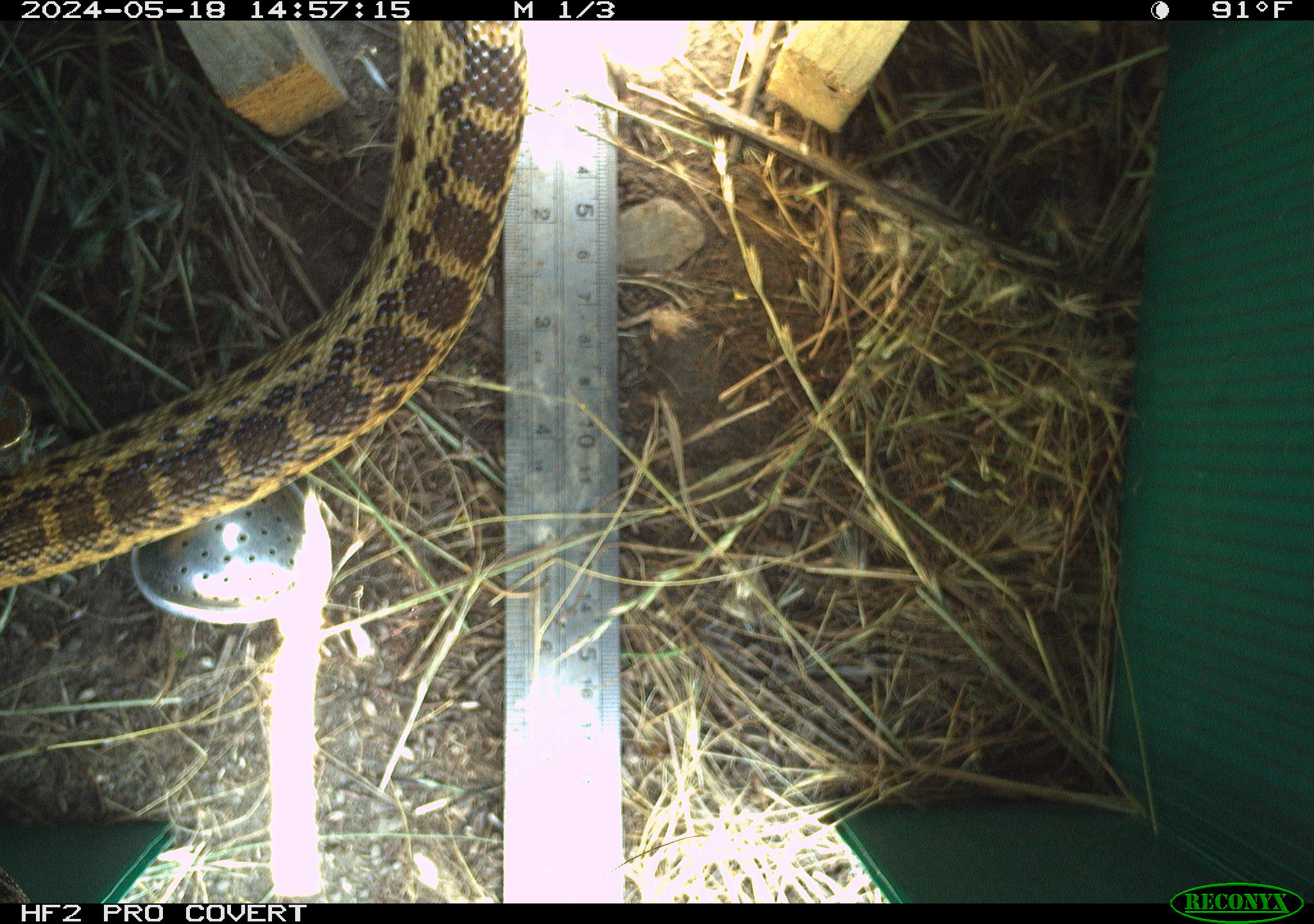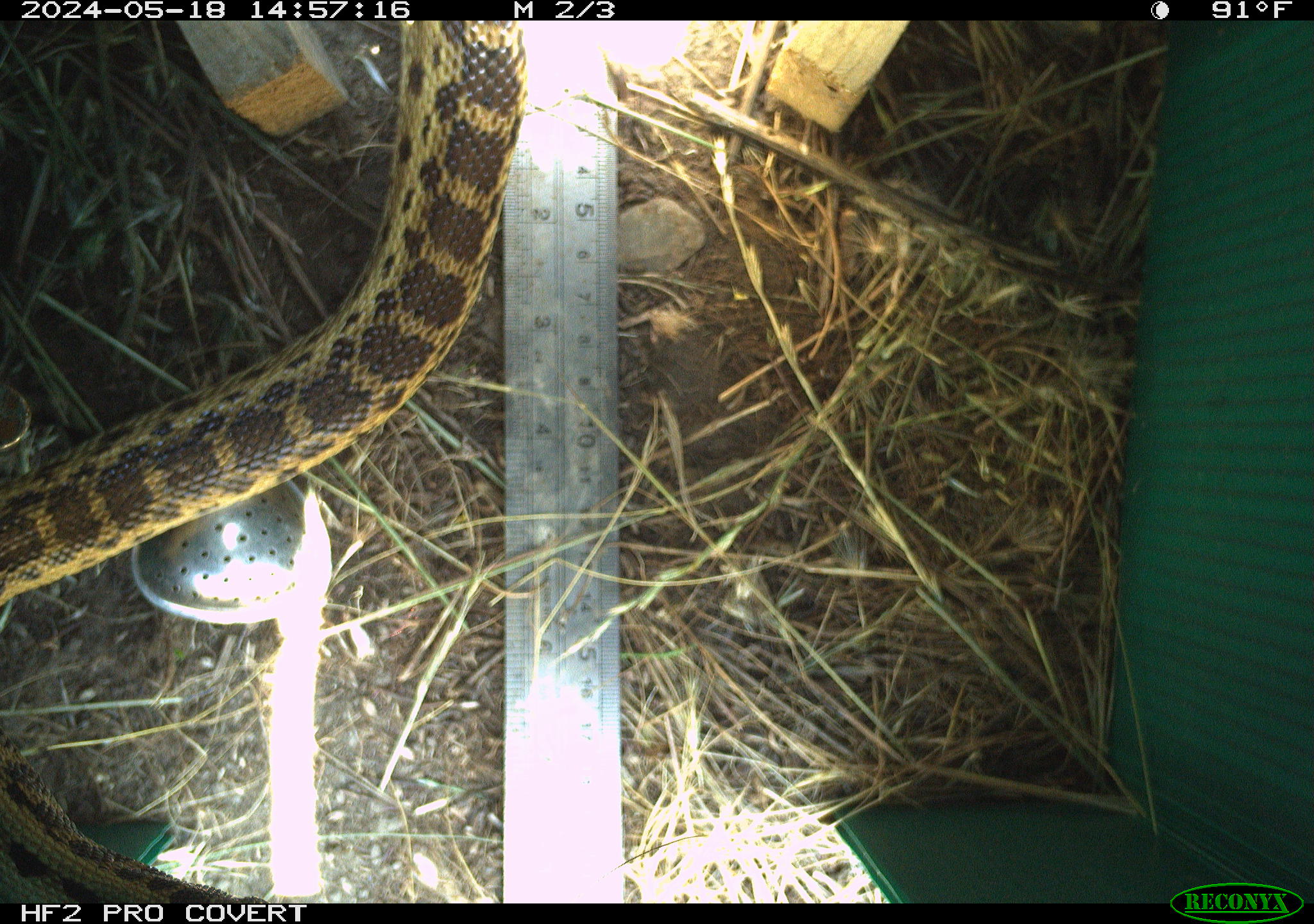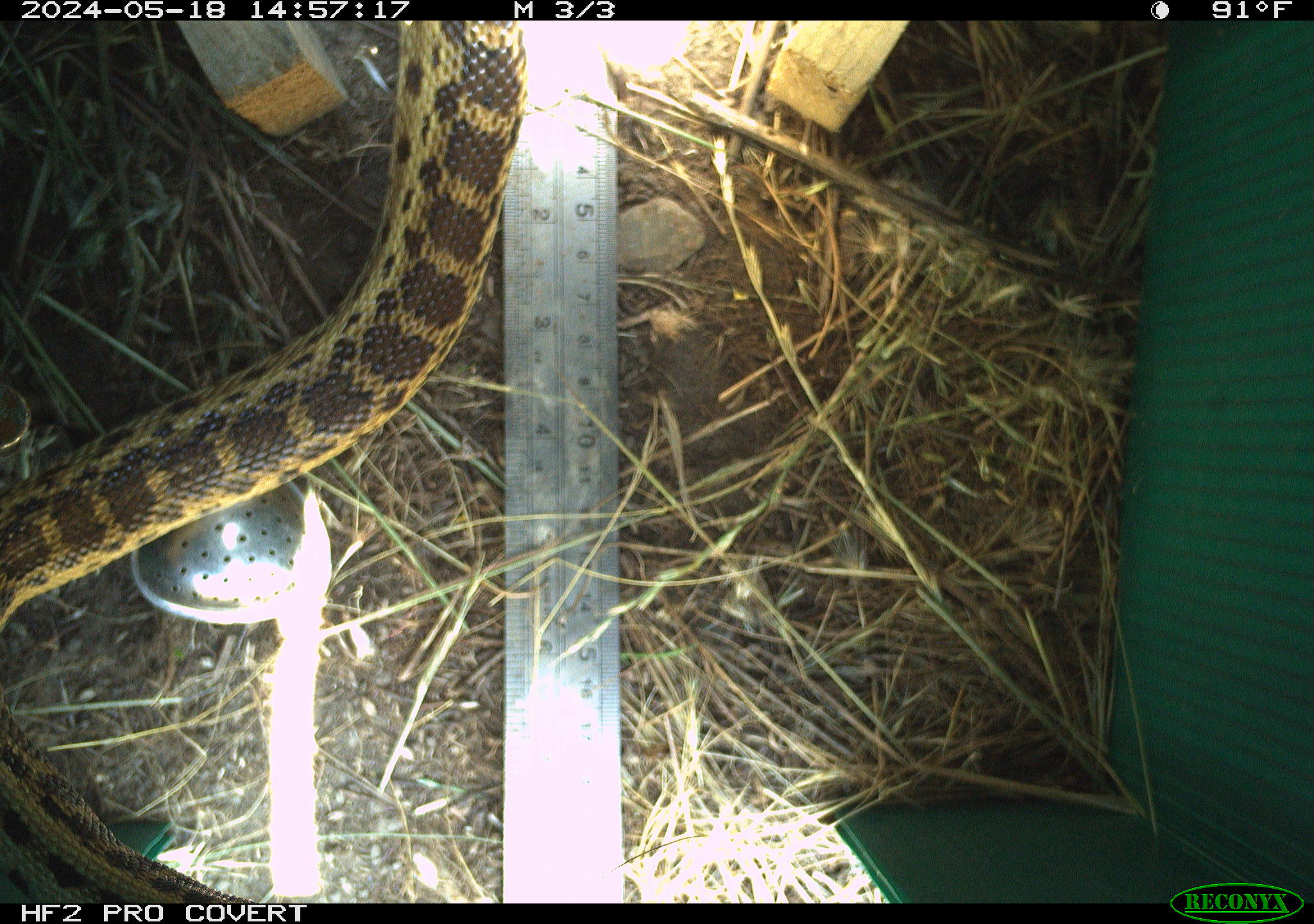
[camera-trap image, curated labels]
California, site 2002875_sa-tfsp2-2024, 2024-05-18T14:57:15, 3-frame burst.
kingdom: Animalia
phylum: Chordata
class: Reptilia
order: Squamata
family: Colubridae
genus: Pituophis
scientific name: Pituophis catenifer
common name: gophersnake